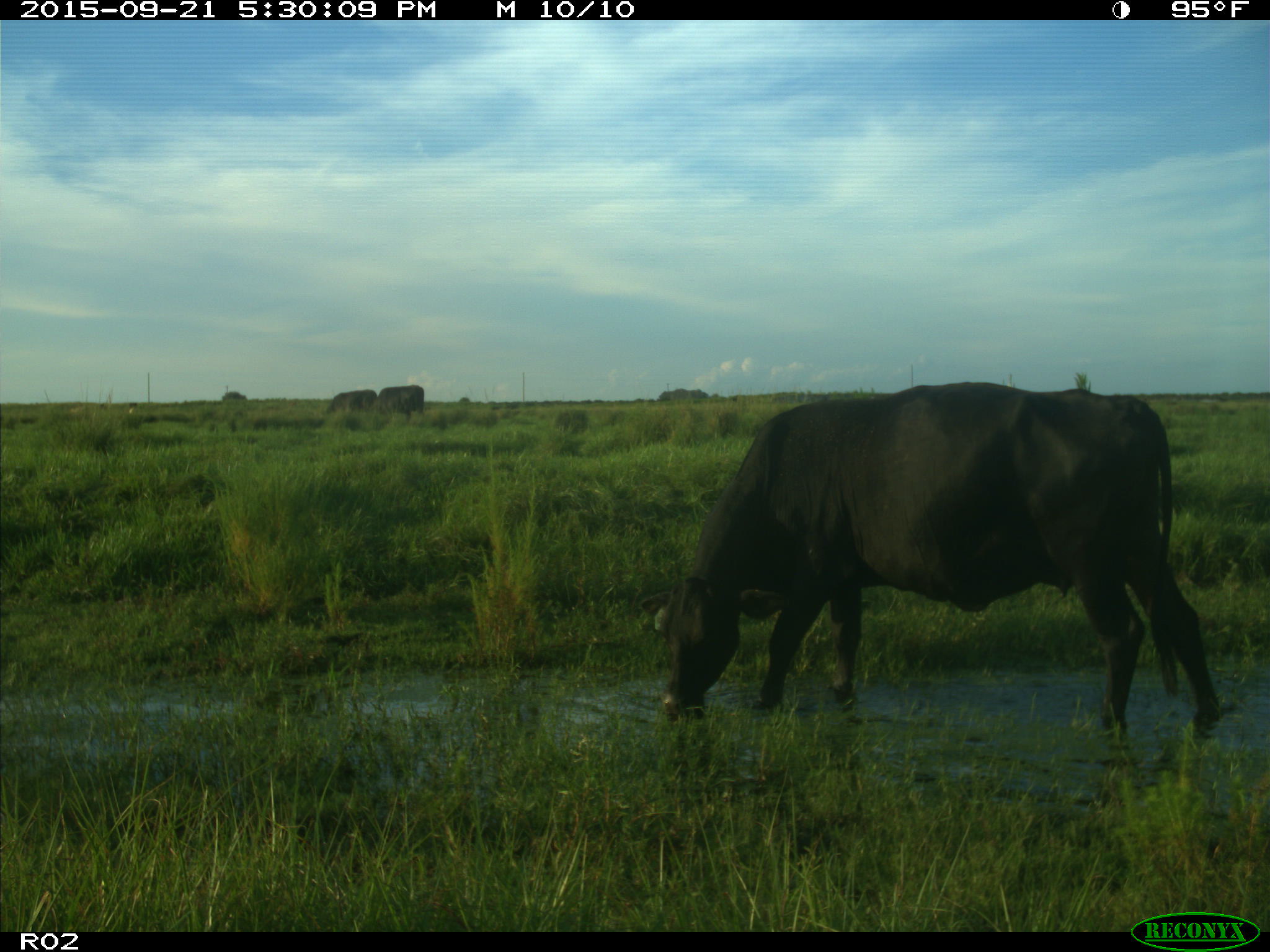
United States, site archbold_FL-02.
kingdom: Animalia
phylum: Chordata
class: Mammalia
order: Artiodactyla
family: Bovidae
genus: Bos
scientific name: Bos taurus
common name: domestic cow